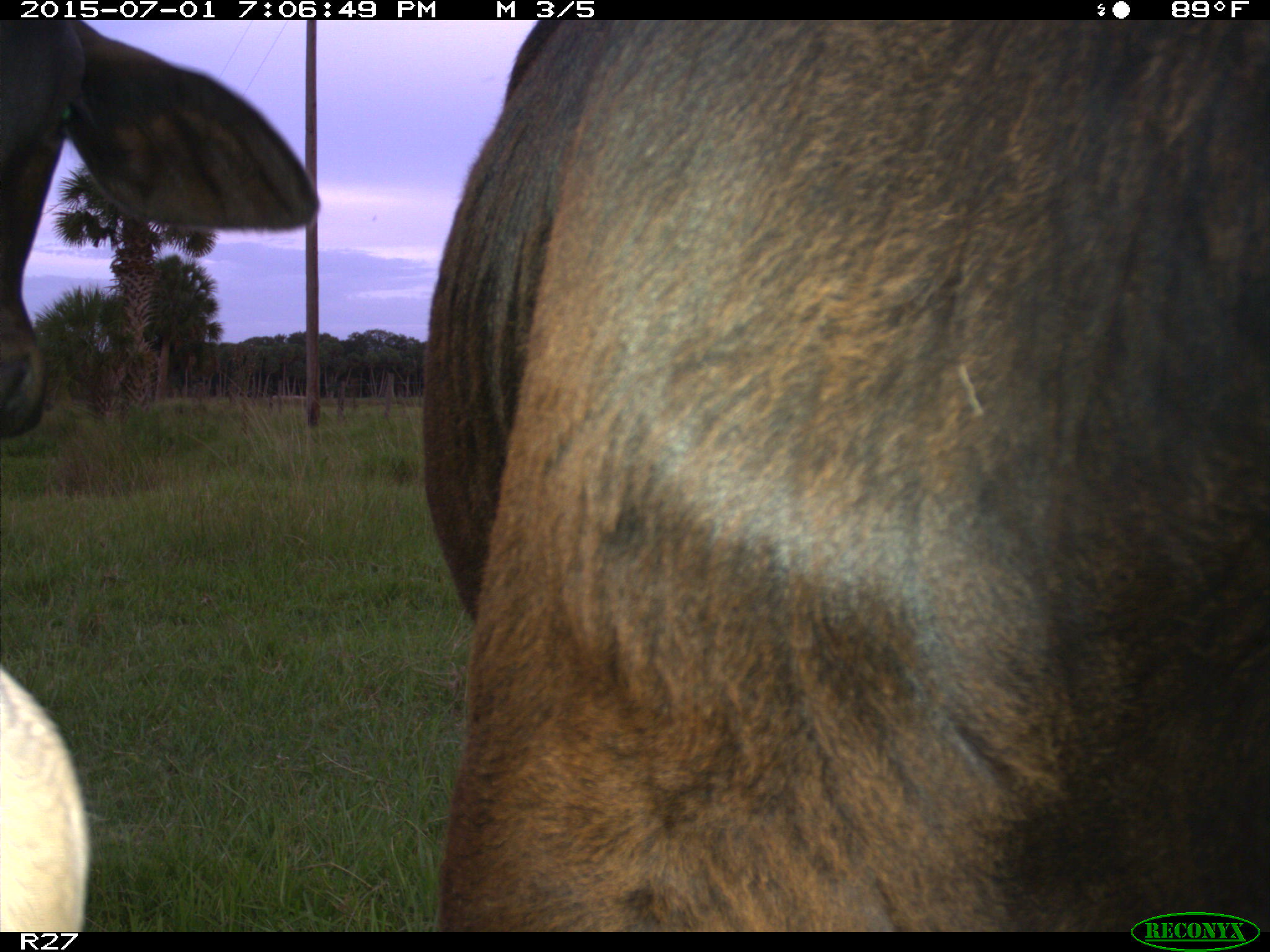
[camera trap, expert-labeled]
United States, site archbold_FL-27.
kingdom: Animalia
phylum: Chordata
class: Mammalia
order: Artiodactyla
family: Bovidae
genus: Bos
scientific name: Bos taurus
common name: domestic cow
Bos taurus (domestic cow).